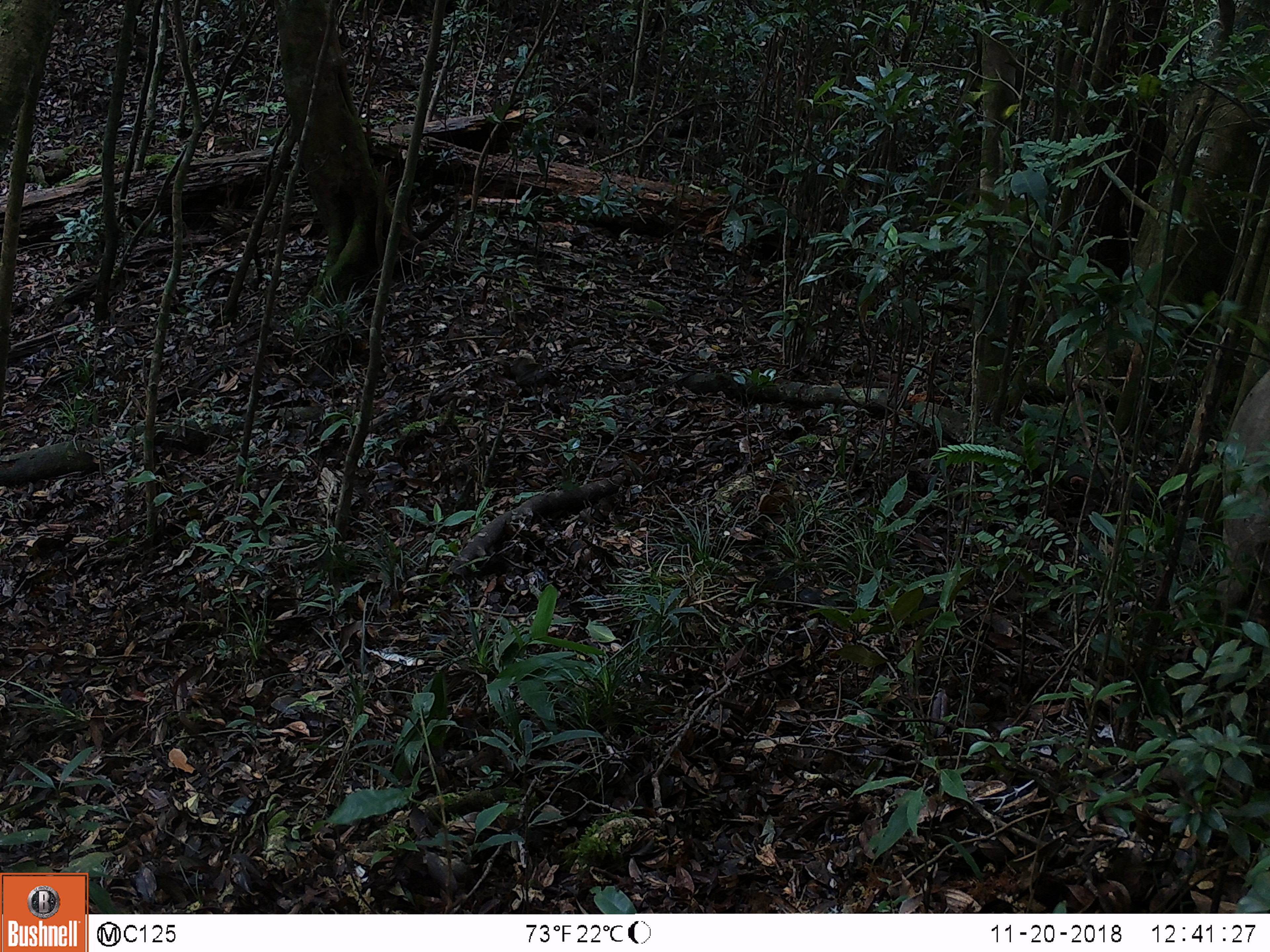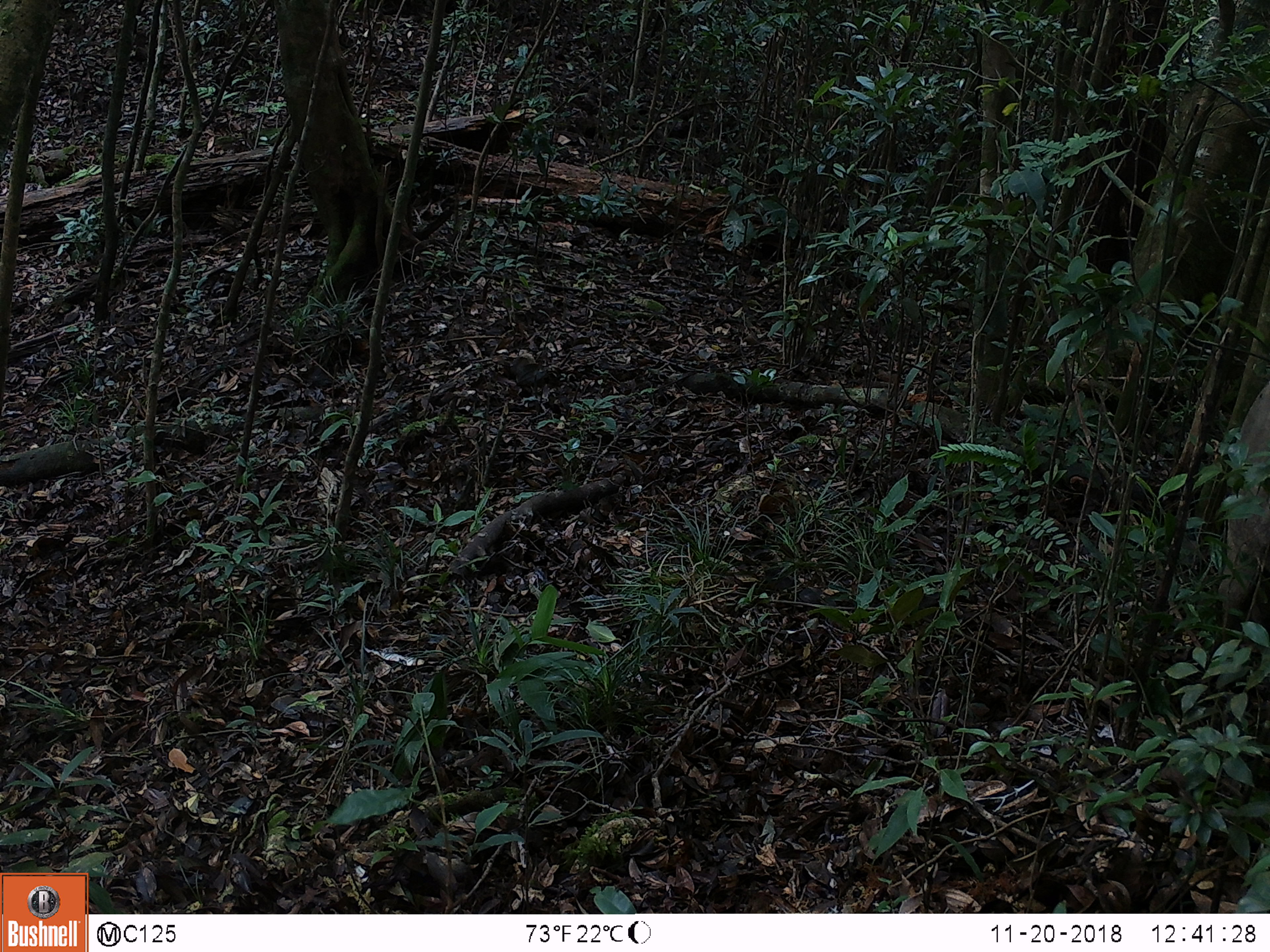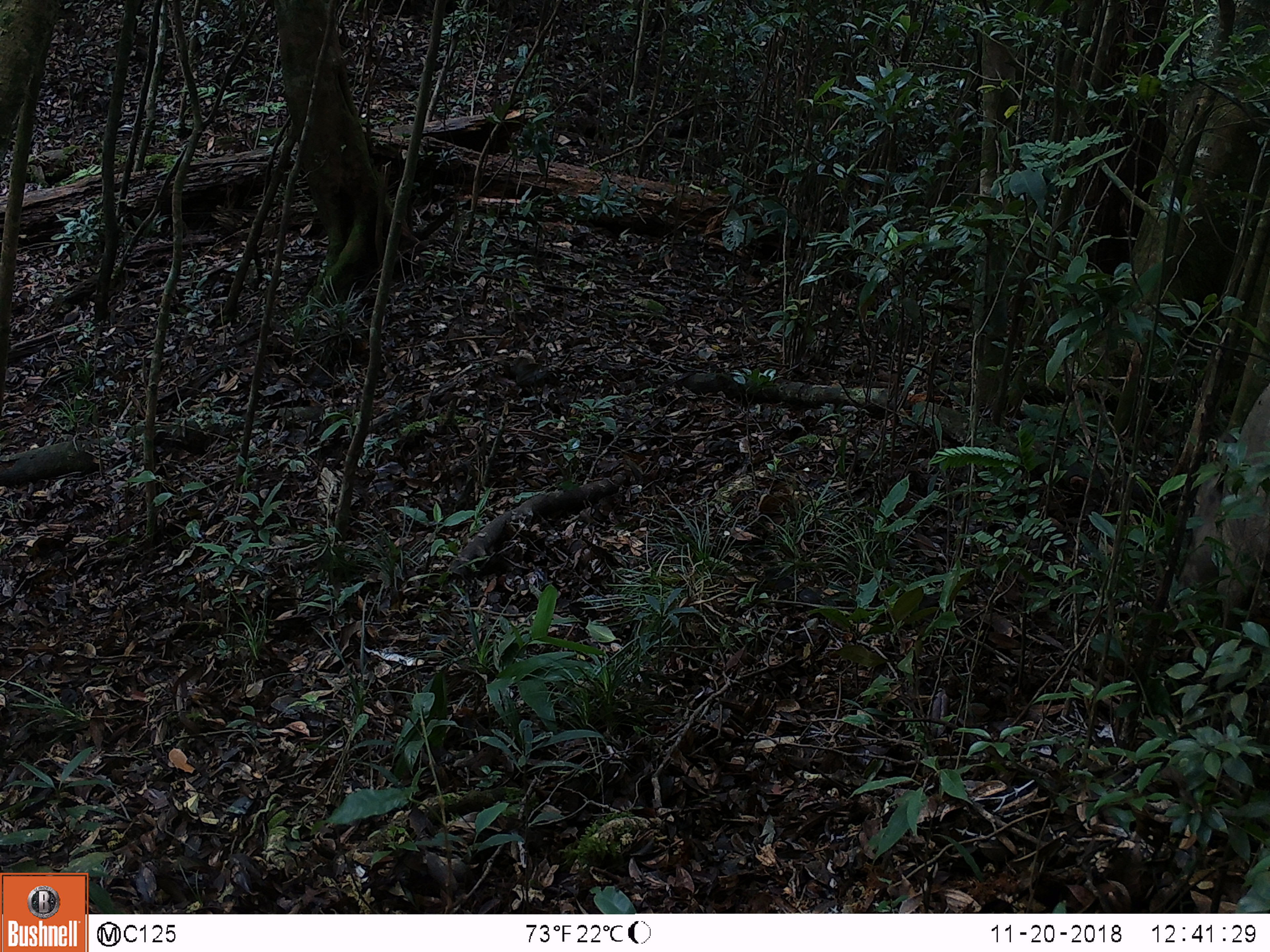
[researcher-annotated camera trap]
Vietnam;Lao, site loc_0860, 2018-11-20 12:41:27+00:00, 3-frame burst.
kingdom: Animalia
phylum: Chordata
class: Mammalia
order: Artiodactyla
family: Suidae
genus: Sus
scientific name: Sus scrofa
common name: eurasian wild pig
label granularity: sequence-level